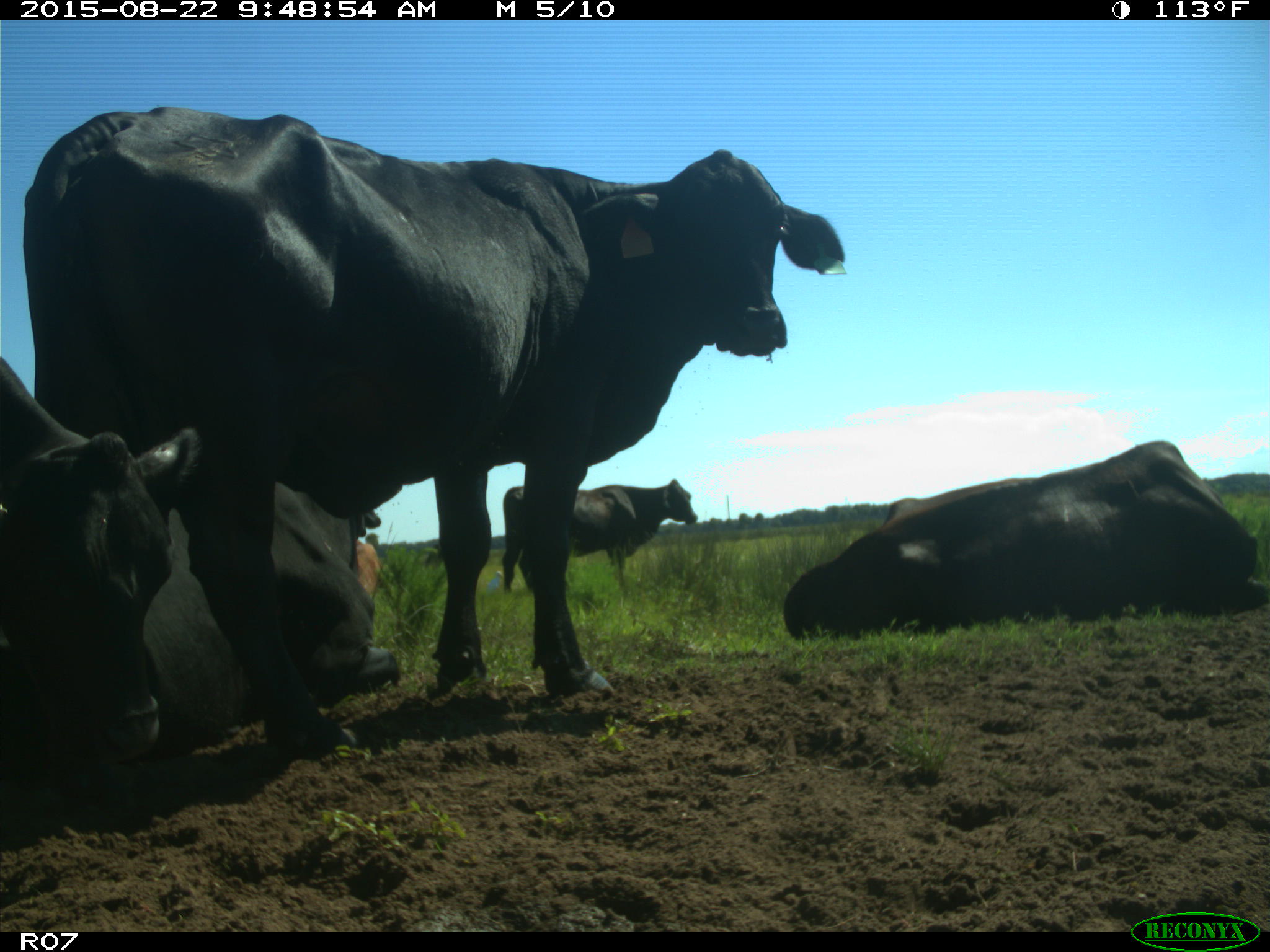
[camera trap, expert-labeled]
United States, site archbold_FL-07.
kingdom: Animalia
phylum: Chordata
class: Mammalia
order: Artiodactyla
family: Bovidae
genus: Bos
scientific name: Bos taurus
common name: domestic cow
Bos taurus (domestic cow).